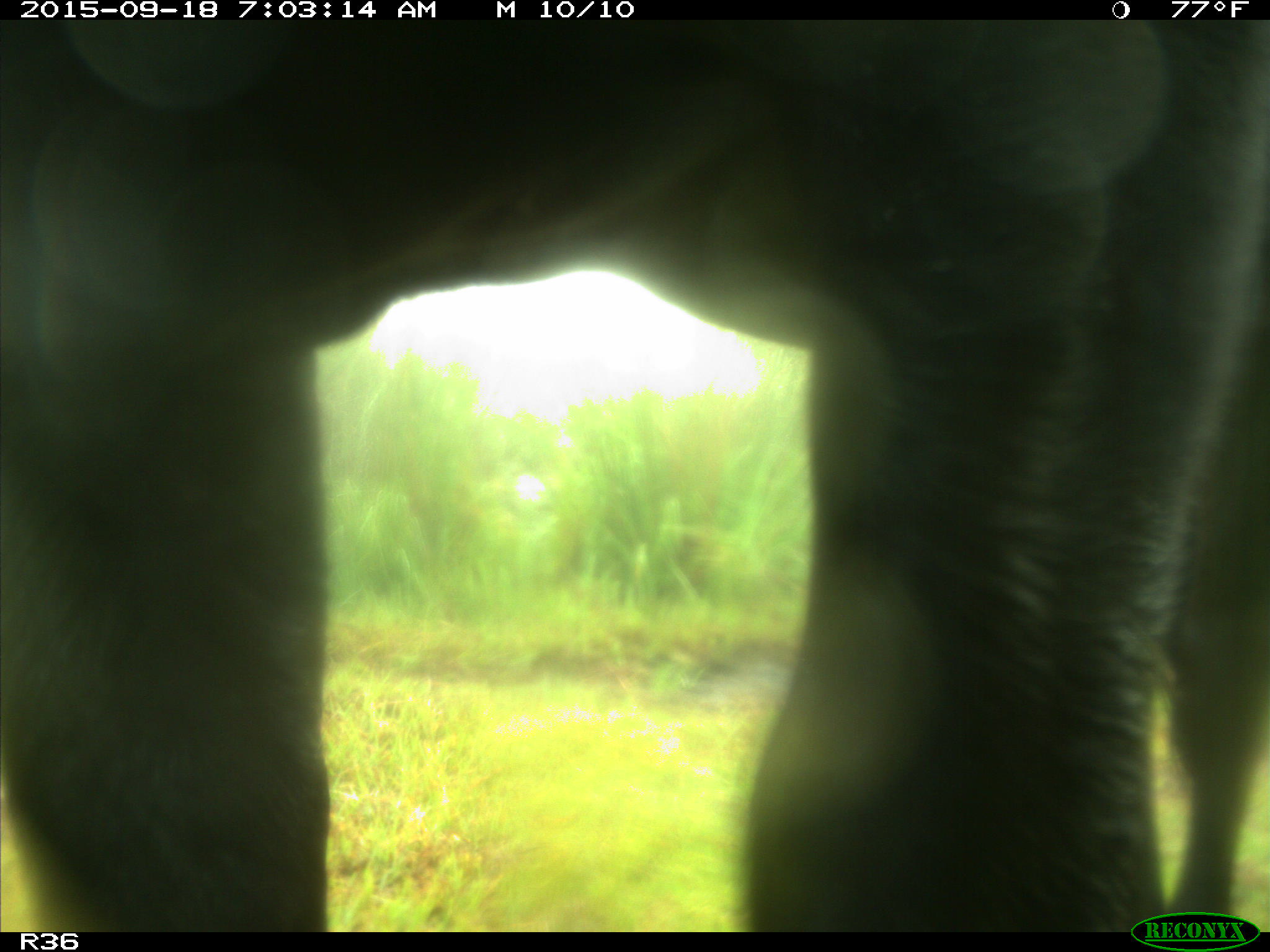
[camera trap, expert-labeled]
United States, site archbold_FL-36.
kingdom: Animalia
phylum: Chordata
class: Mammalia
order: Artiodactyla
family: Bovidae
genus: Bos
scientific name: Bos taurus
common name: domestic cow